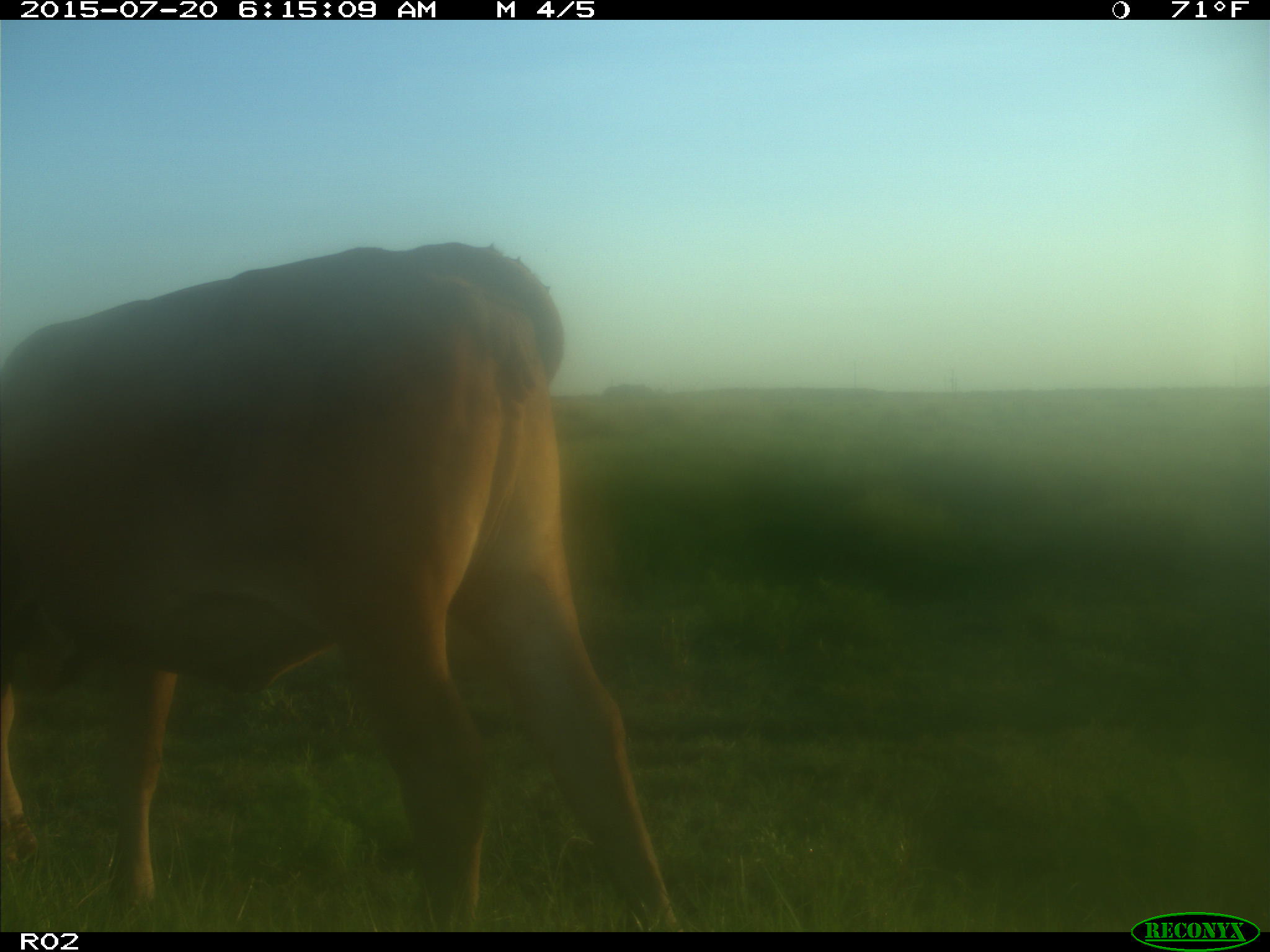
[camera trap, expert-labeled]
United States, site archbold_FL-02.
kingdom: Animalia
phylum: Chordata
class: Mammalia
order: Artiodactyla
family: Bovidae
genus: Bos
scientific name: Bos taurus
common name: domestic cow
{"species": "Bos taurus (domestic cow)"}